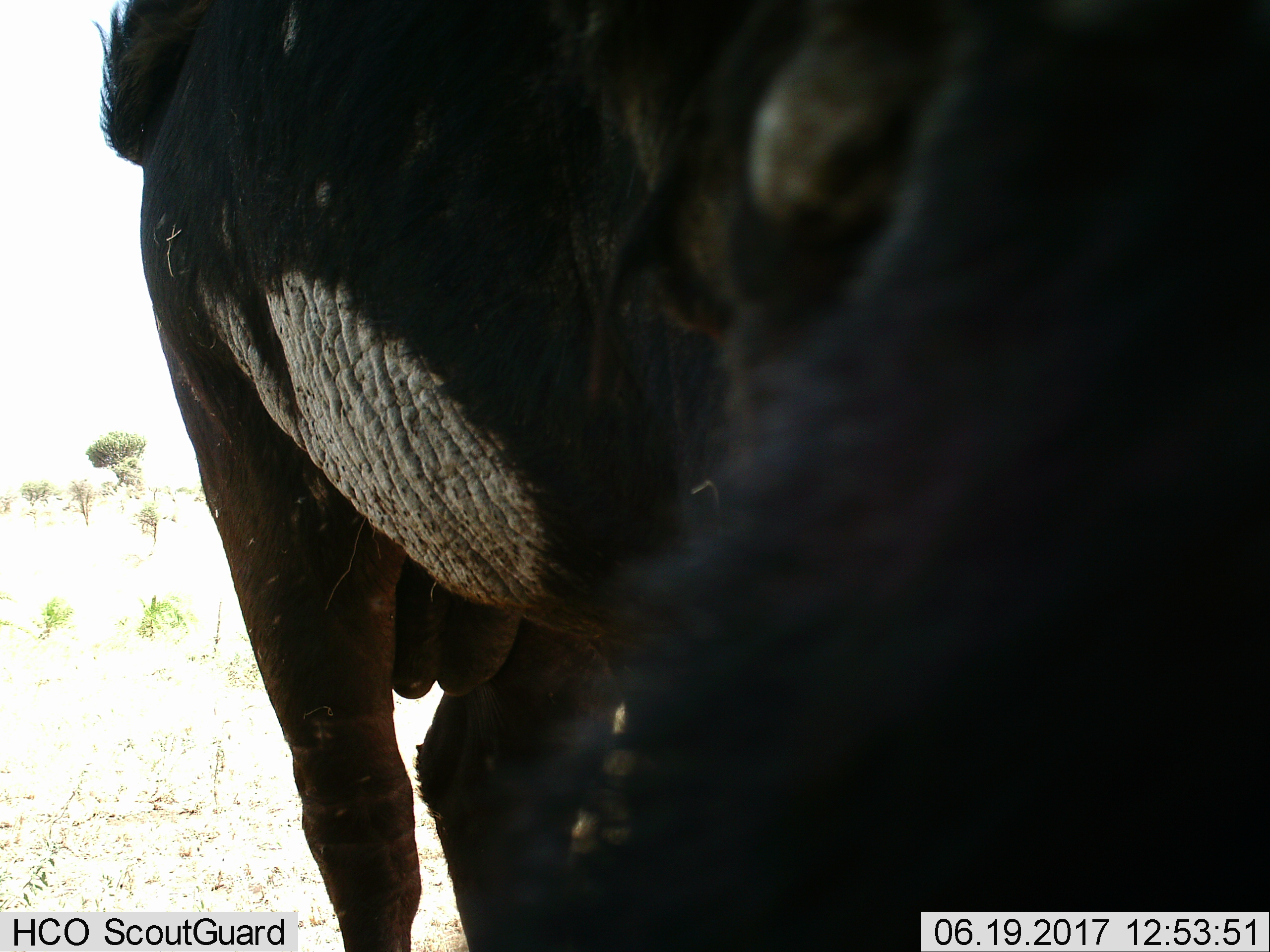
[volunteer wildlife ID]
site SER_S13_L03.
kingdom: Animalia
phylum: Chordata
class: Mammalia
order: Artiodactyla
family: Bovidae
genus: Syncerus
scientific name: Syncerus caffer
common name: african buffalo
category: buffalo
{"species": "buffalo (african buffalo) (Syncerus caffer)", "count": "1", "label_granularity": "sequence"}